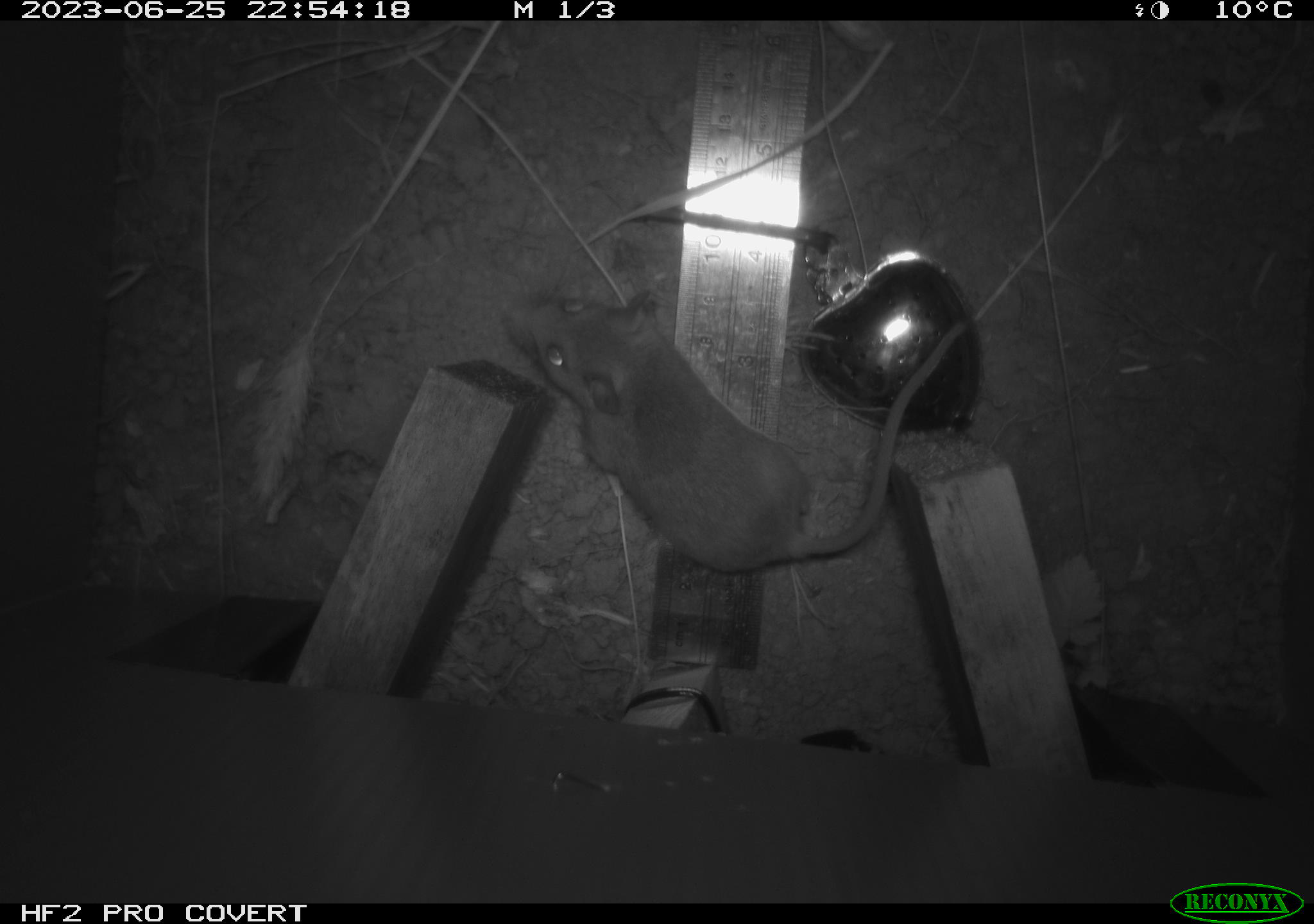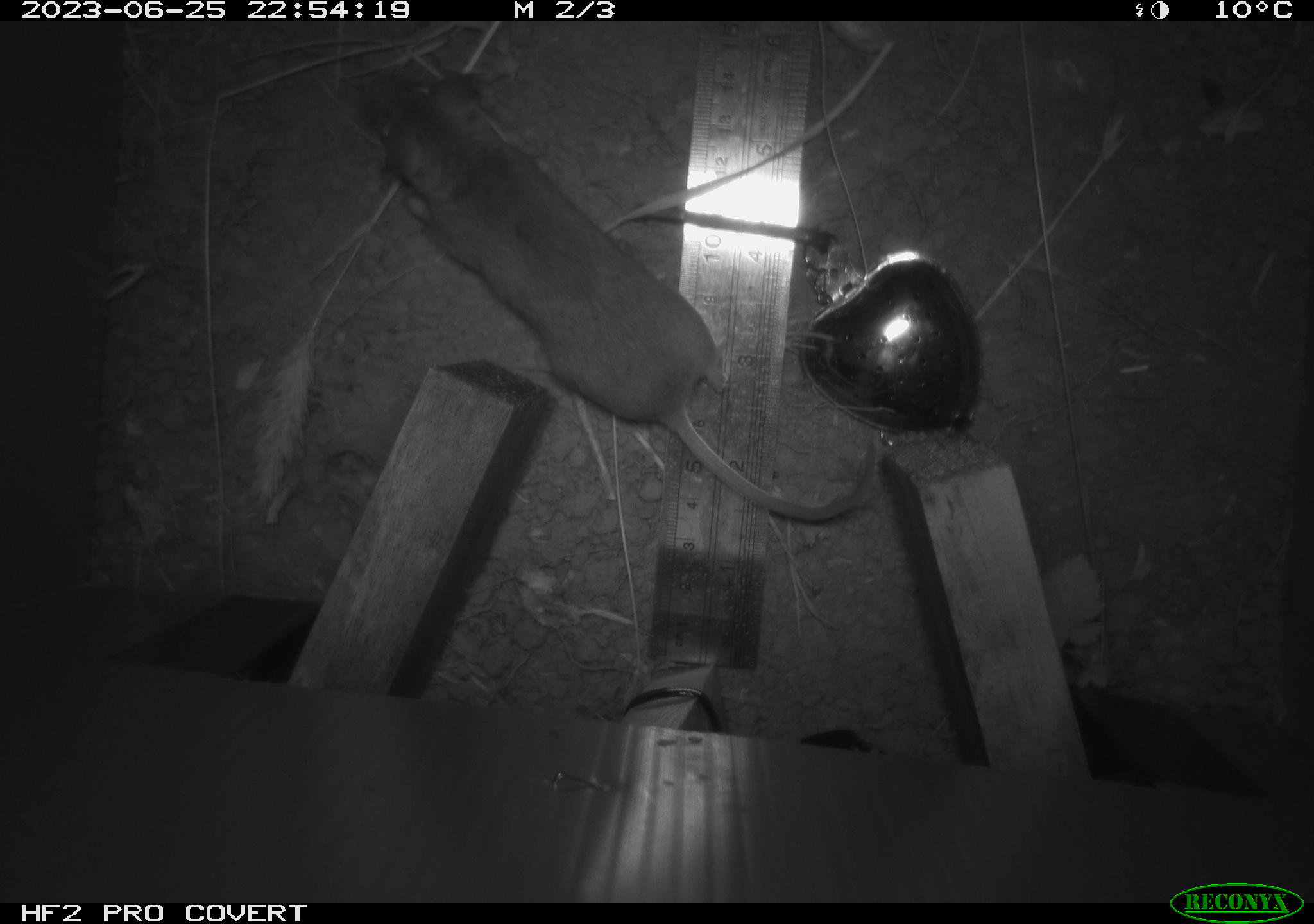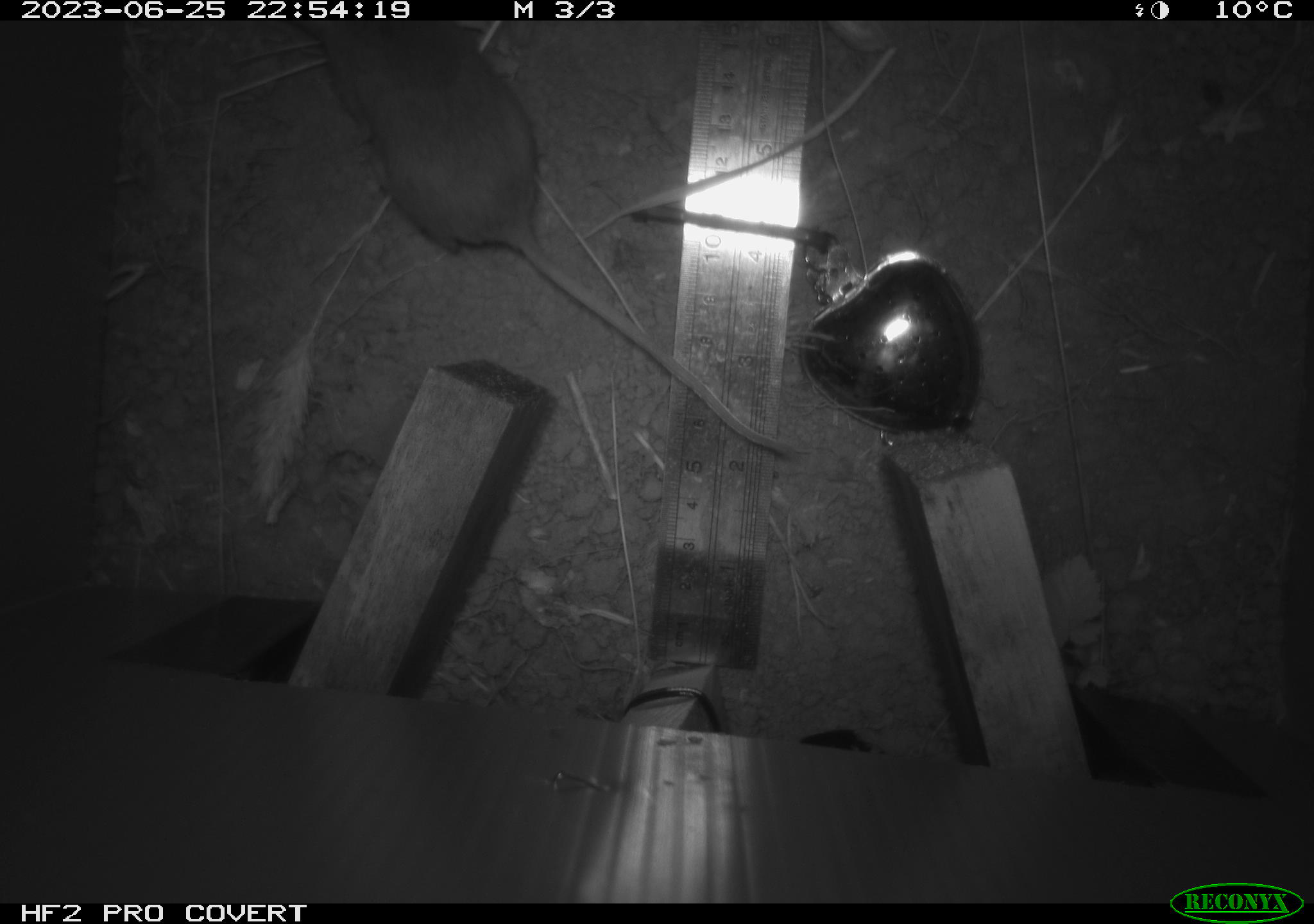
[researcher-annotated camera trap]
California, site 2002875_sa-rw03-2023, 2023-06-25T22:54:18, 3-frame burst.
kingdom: Animalia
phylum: Chordata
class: Mammalia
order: Rodentia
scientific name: Rodentia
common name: mouse species